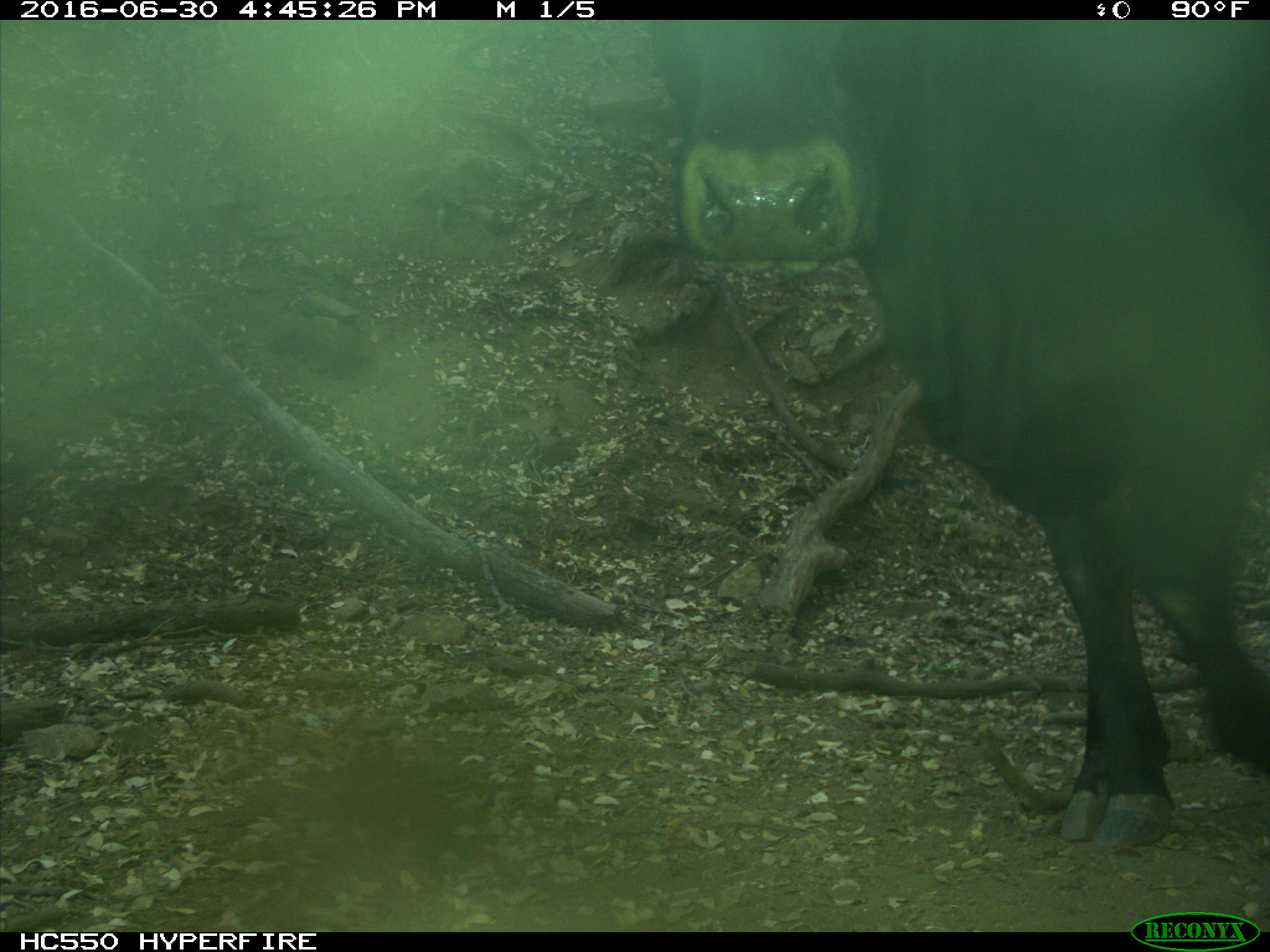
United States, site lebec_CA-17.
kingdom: Animalia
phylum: Chordata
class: Mammalia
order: Artiodactyla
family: Bovidae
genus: Bos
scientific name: Bos taurus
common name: domestic cow